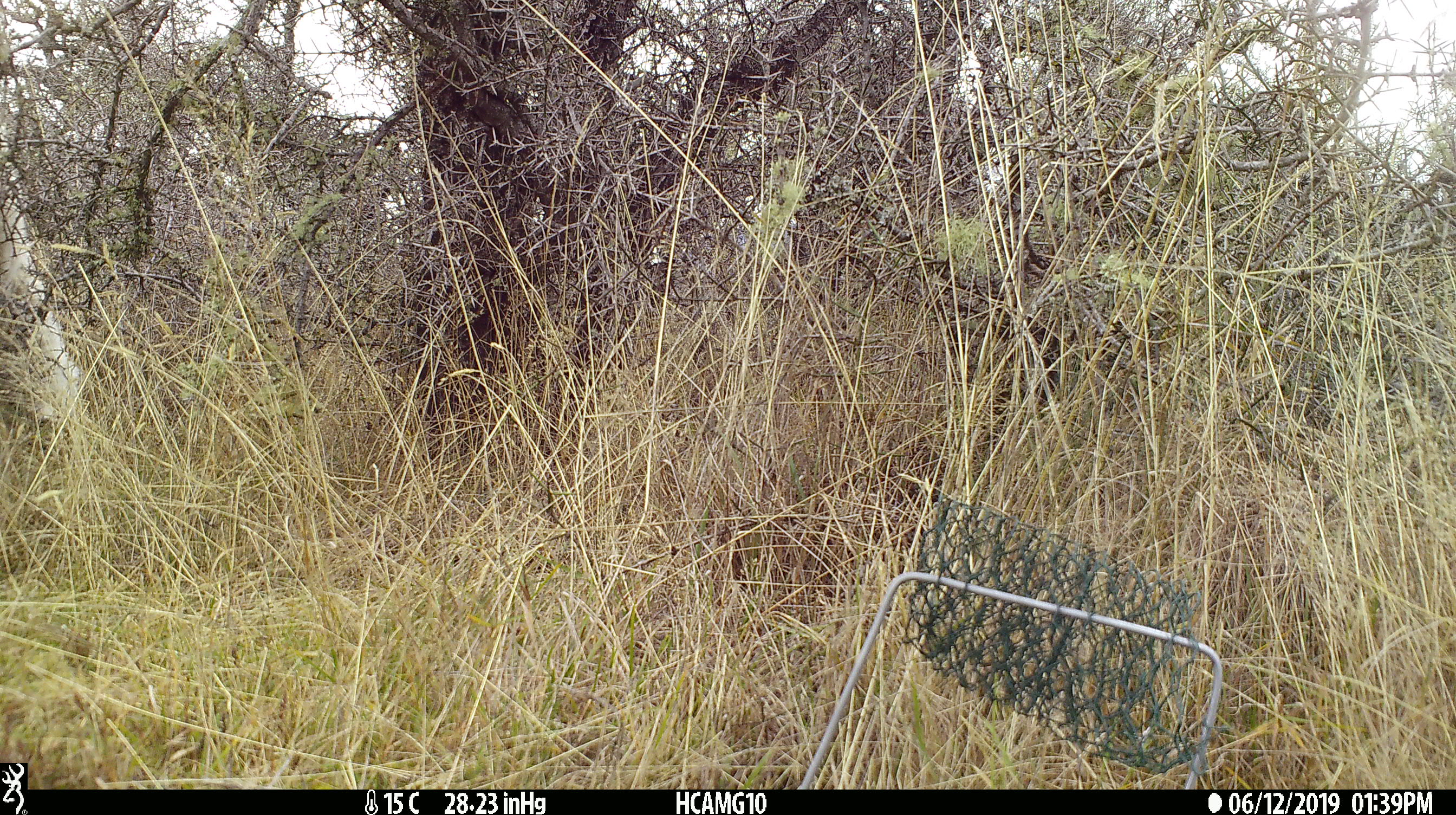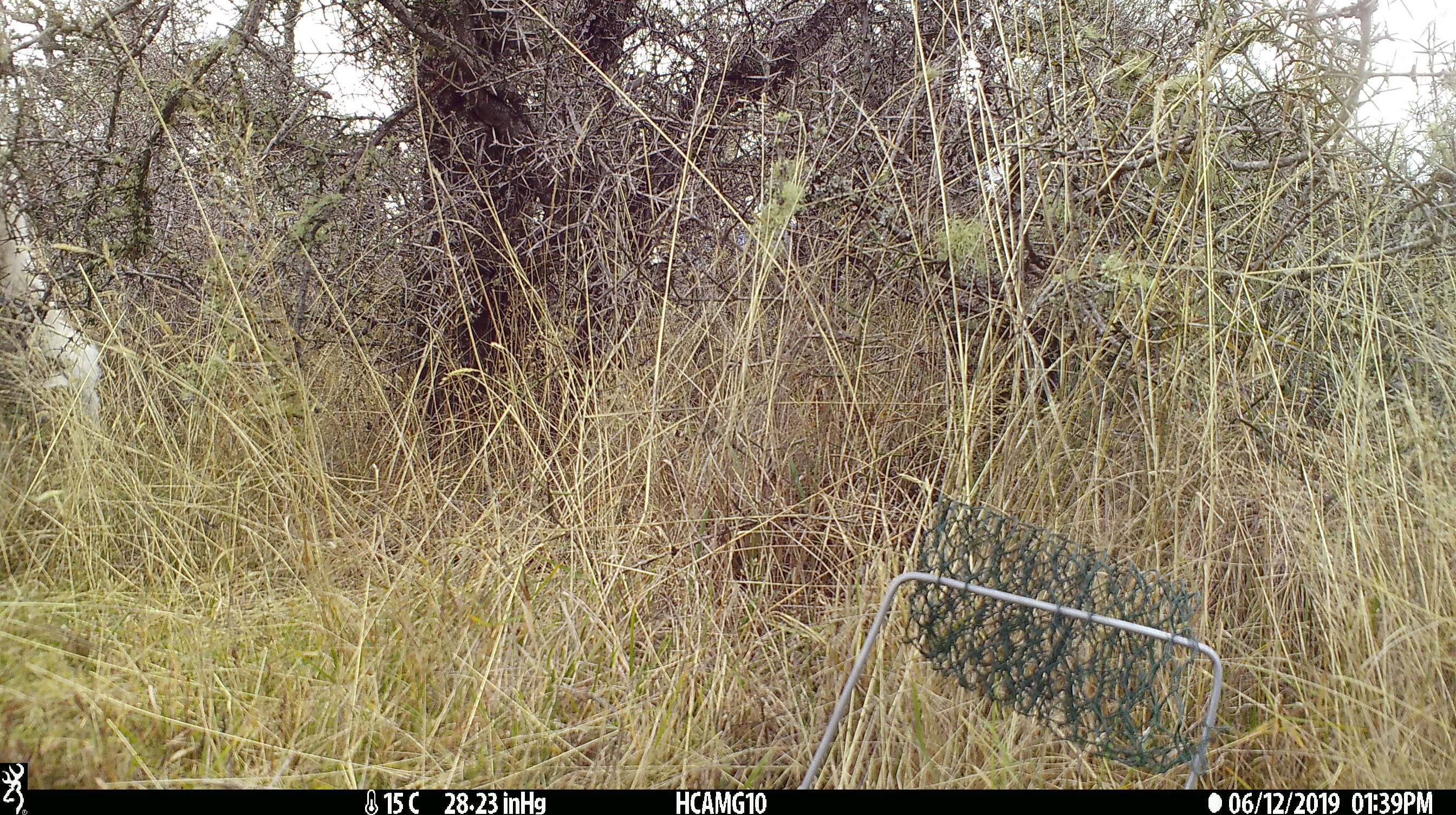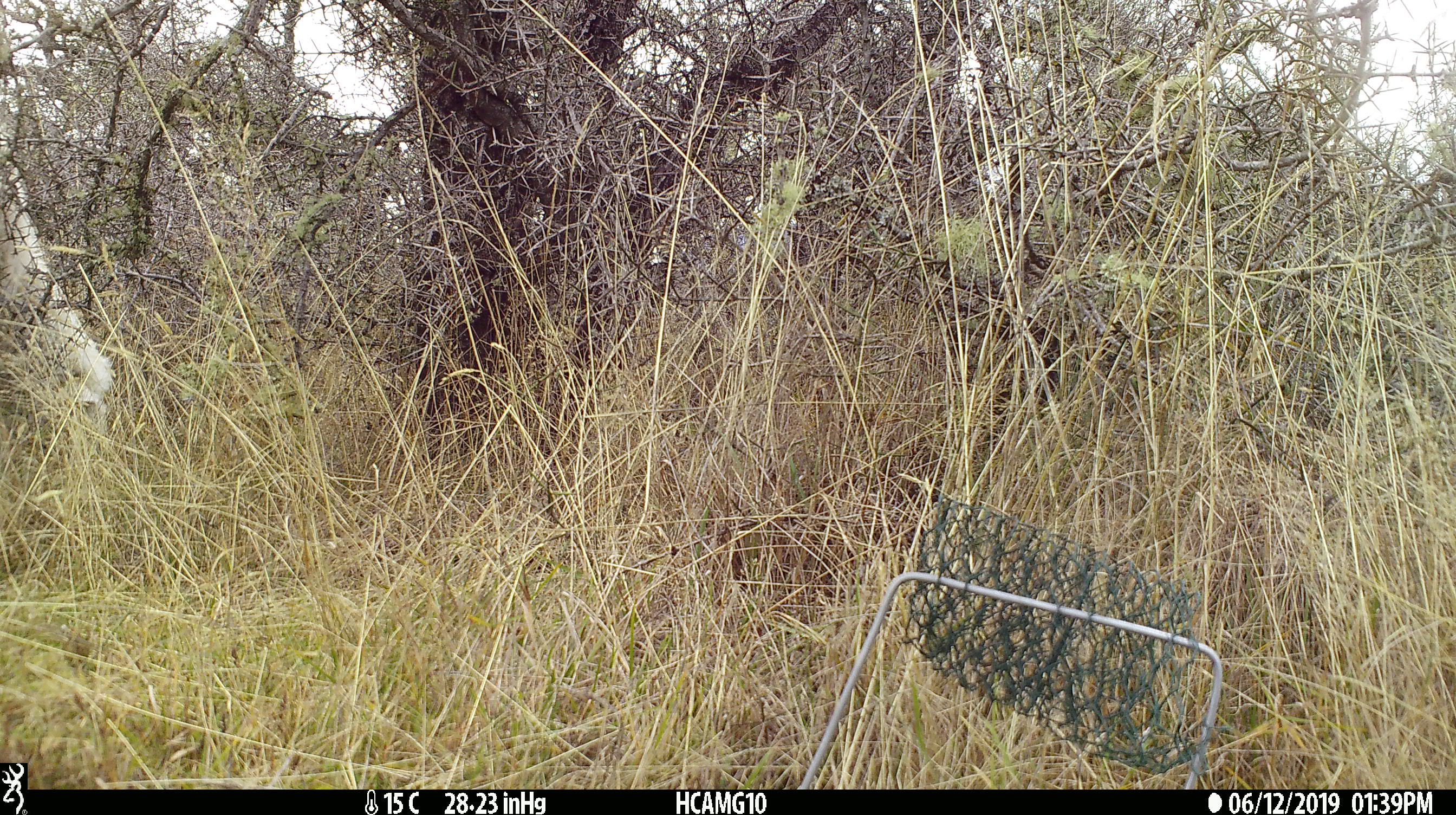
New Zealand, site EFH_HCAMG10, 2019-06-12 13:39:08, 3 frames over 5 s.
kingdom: Animalia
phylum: Chordata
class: Mammalia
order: Artiodactyla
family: Bovidae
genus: Ovis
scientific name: Ovis aries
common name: domestic sheep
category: sheep